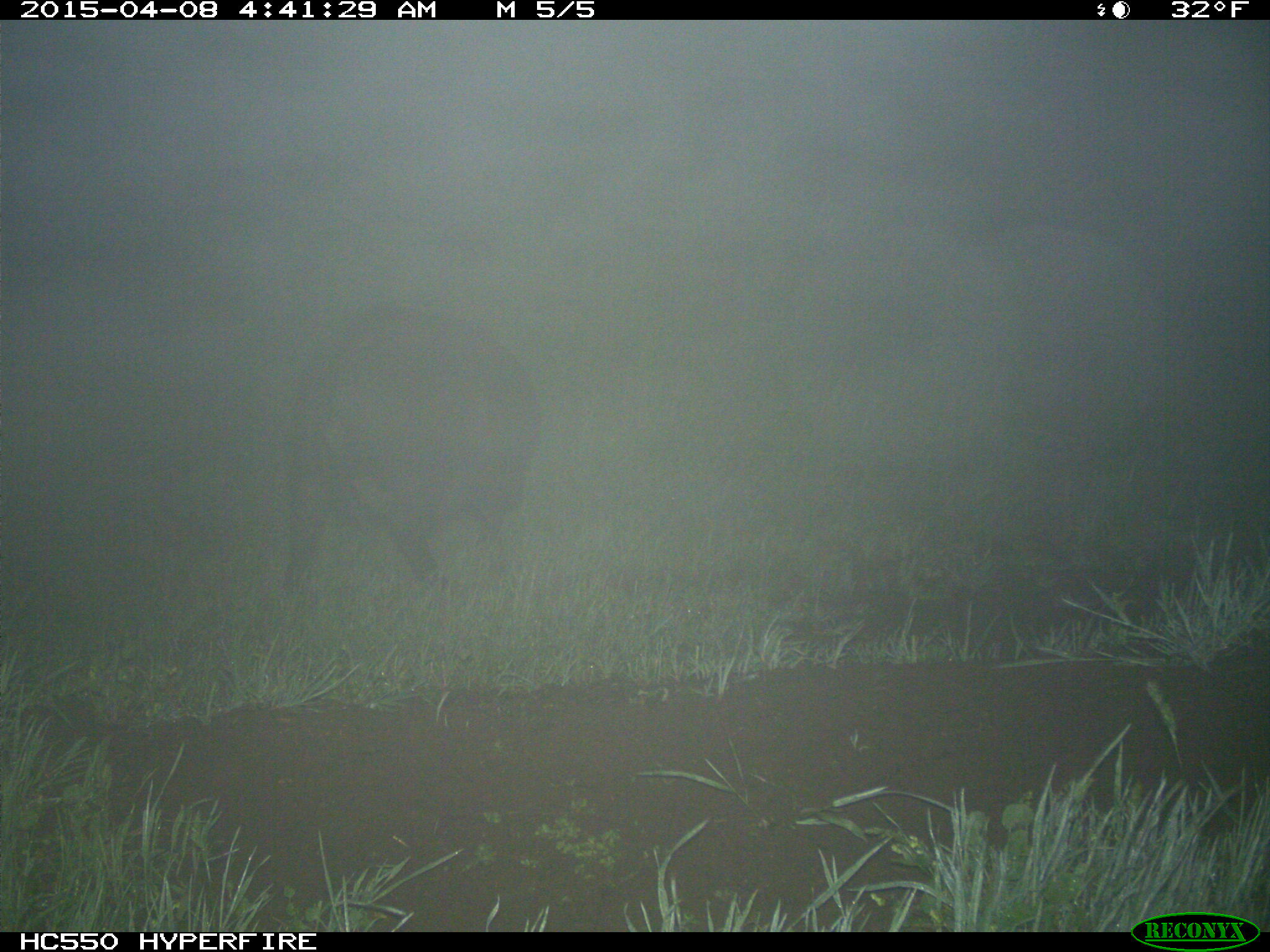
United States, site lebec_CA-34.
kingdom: Animalia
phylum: Chordata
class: Mammalia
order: Artiodactyla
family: Suidae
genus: Sus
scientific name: Sus scrofa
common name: wild boar